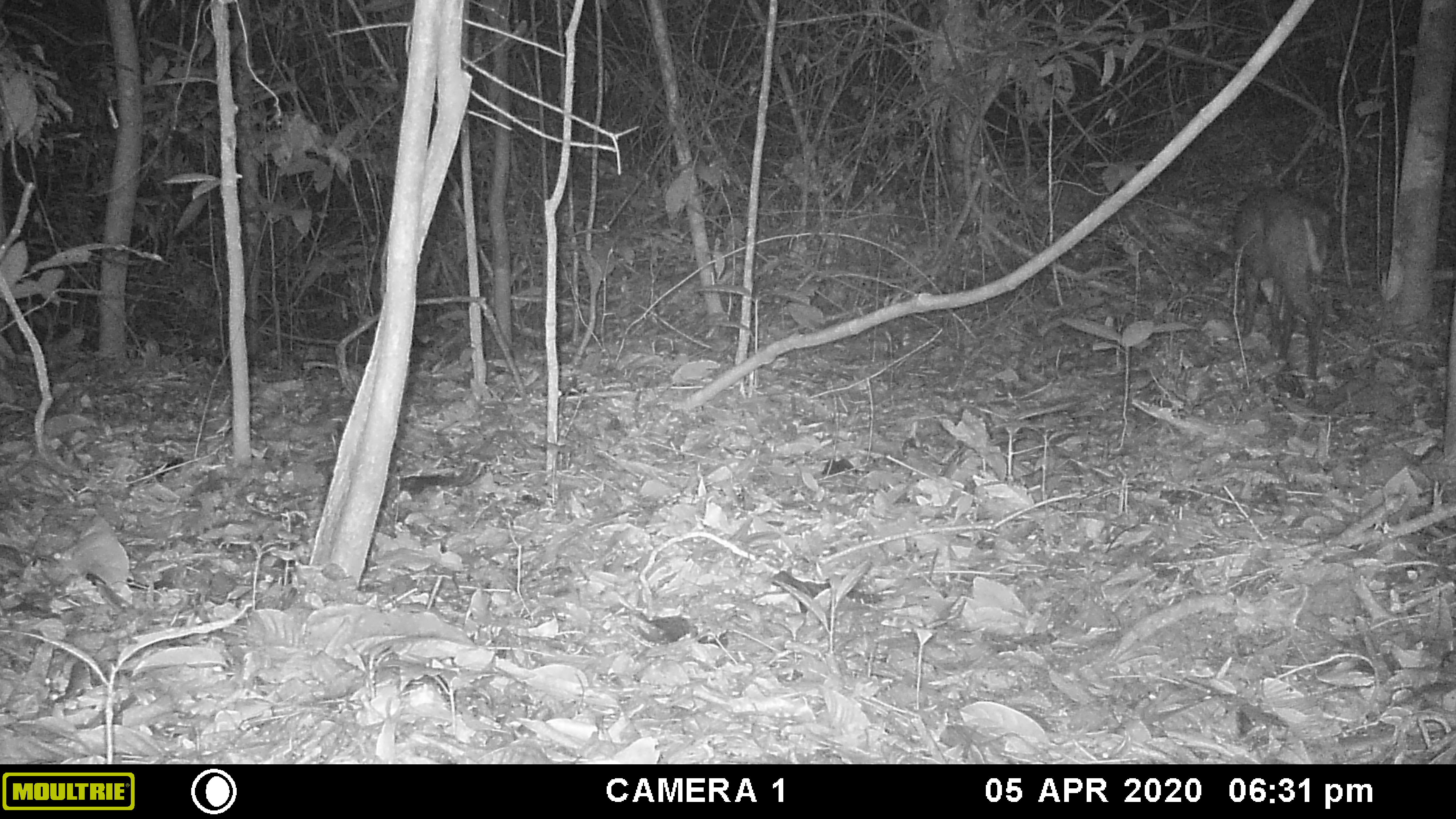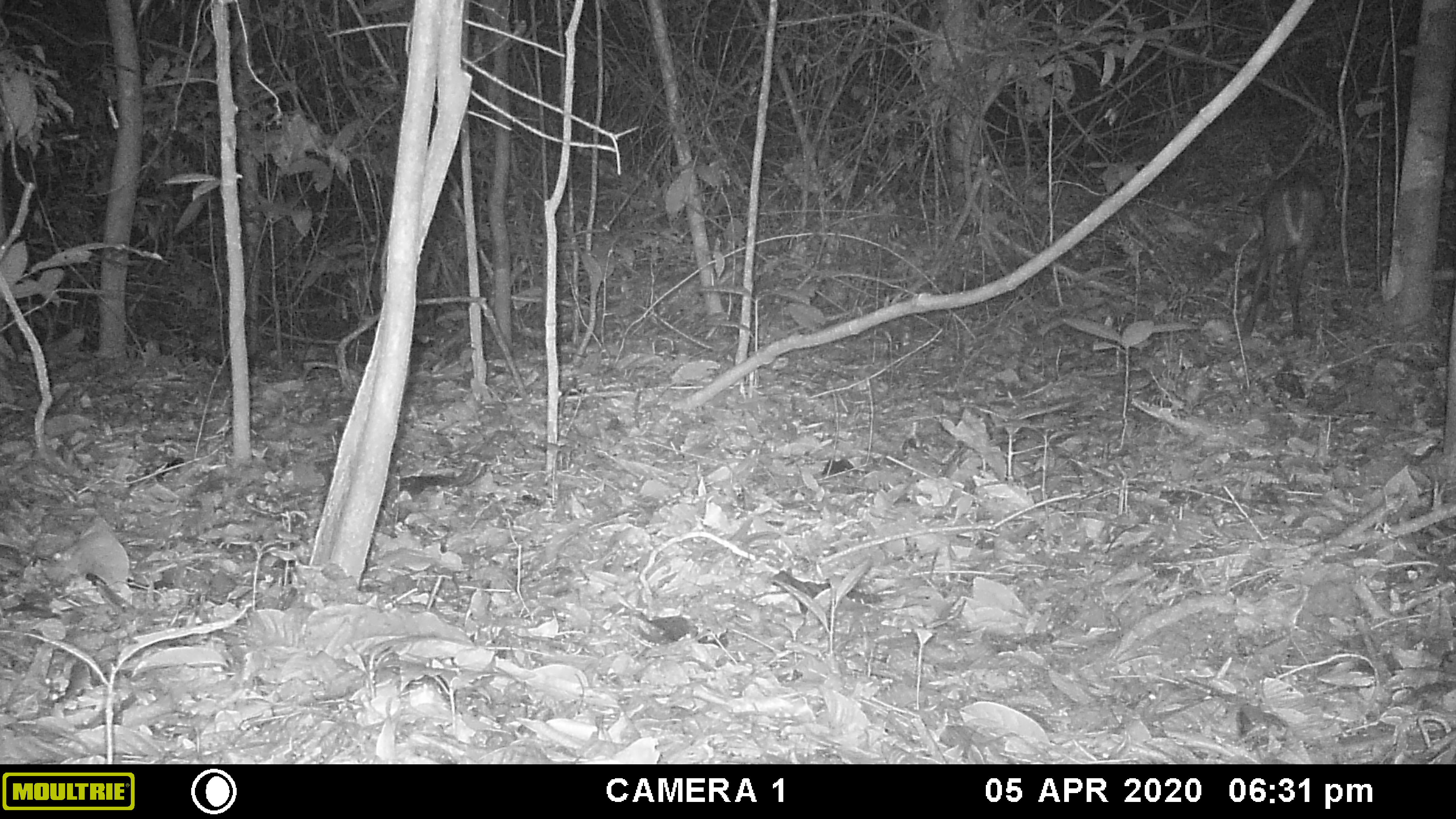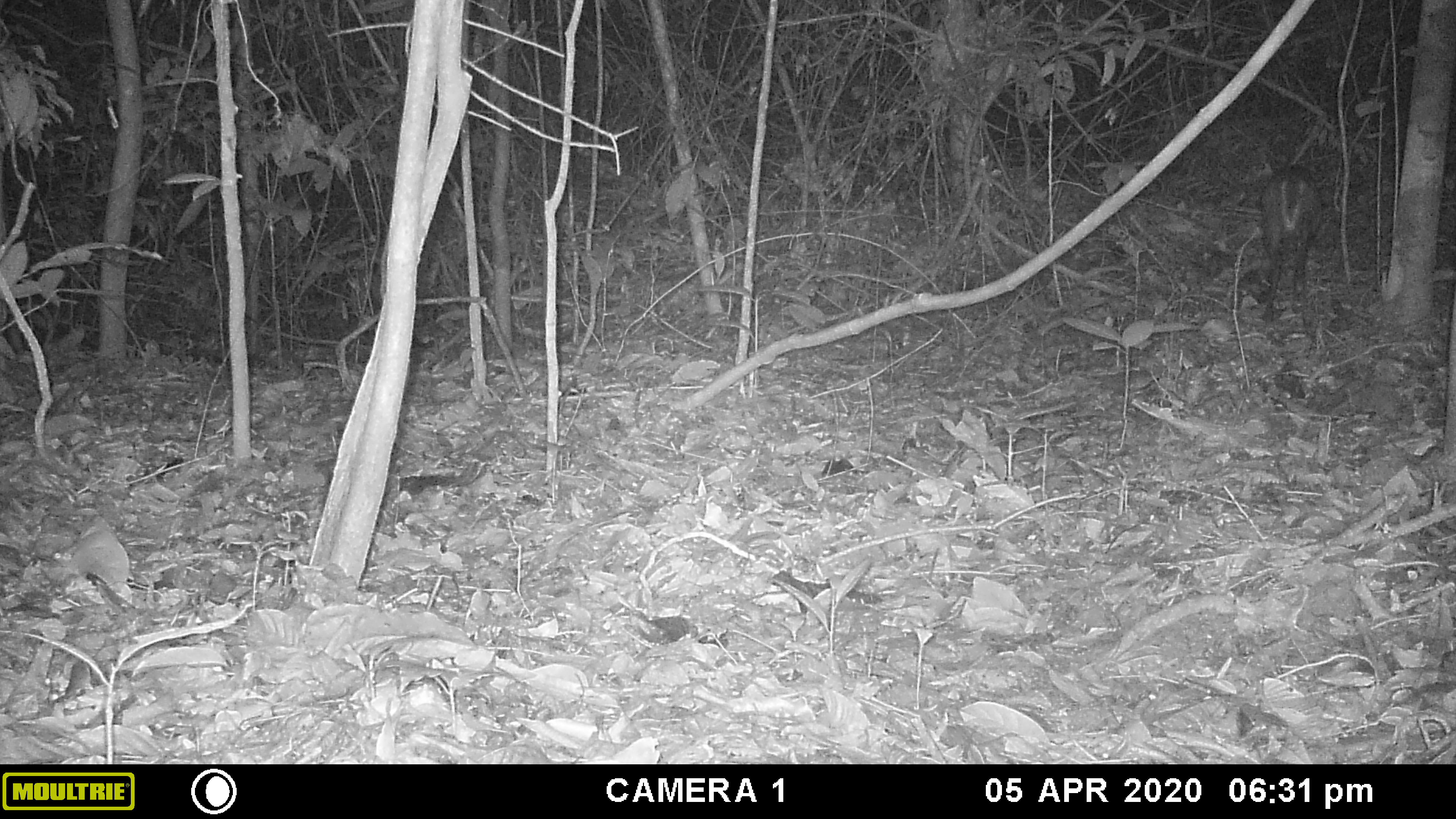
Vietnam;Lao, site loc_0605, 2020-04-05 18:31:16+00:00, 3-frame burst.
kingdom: Animalia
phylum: Chordata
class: Mammalia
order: Artiodactyla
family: Cervidae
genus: Muntiacus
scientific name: Muntiacus rooseveltorum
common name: roosevelt's muntjac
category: roosevelts muntjac group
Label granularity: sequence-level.